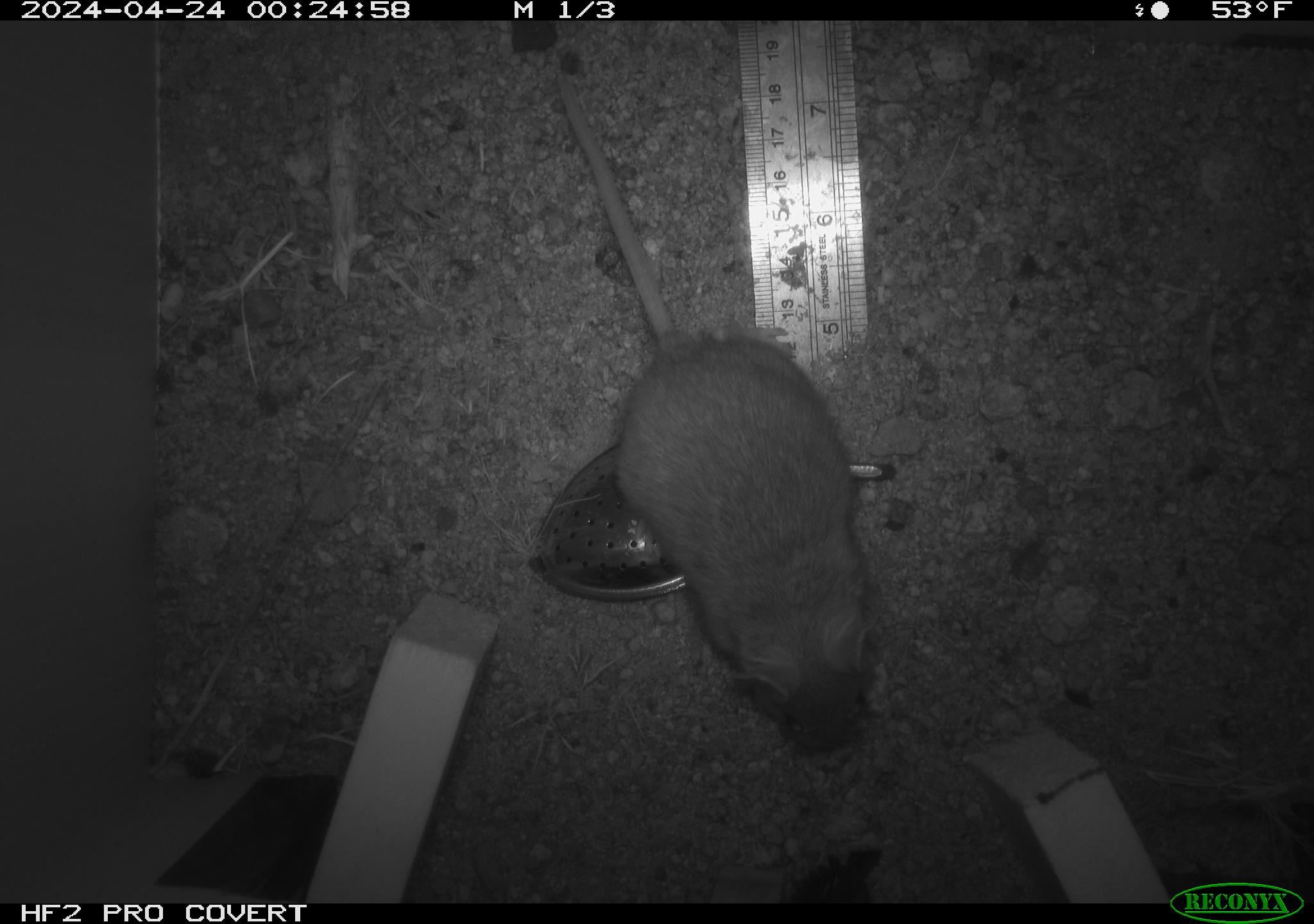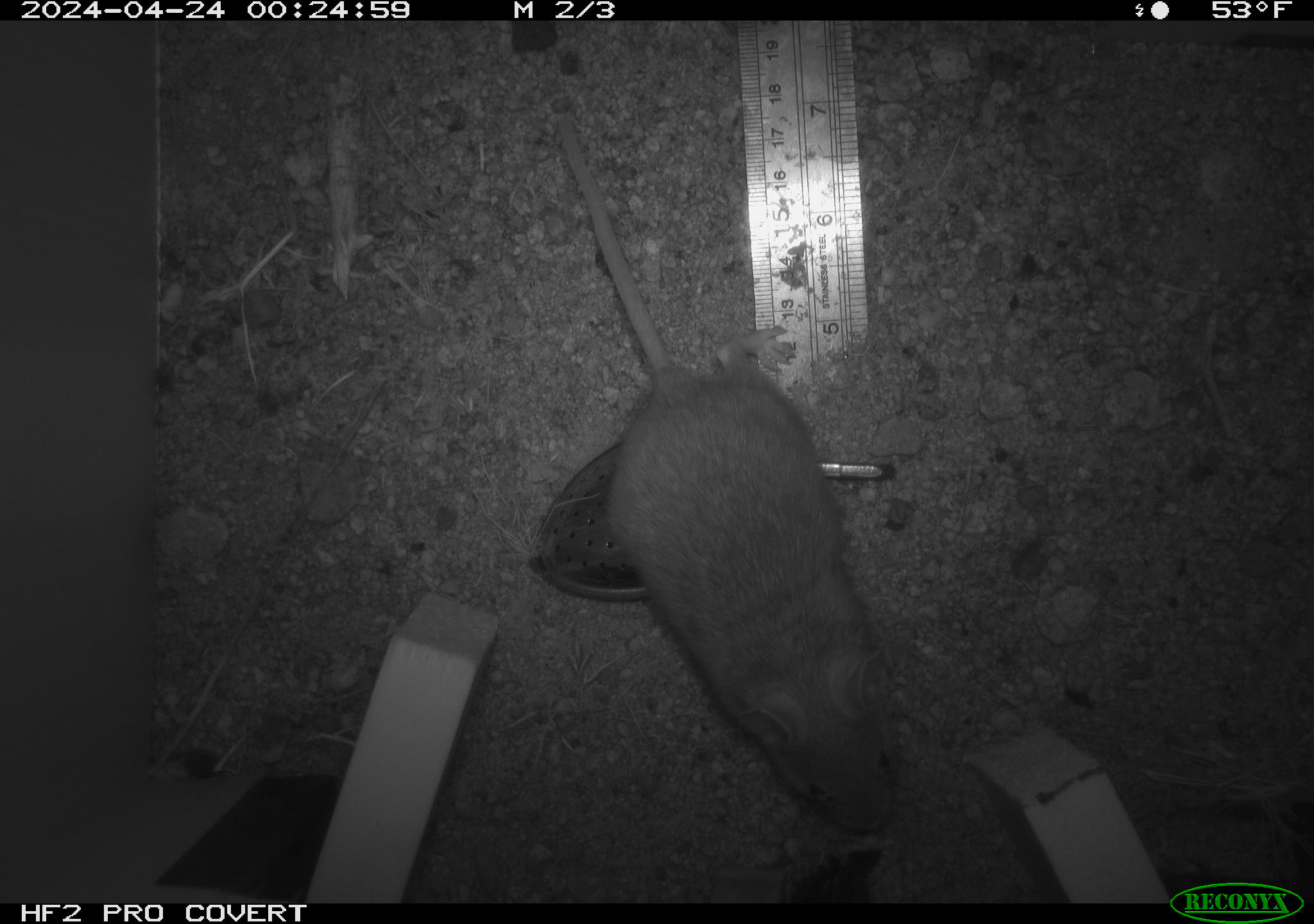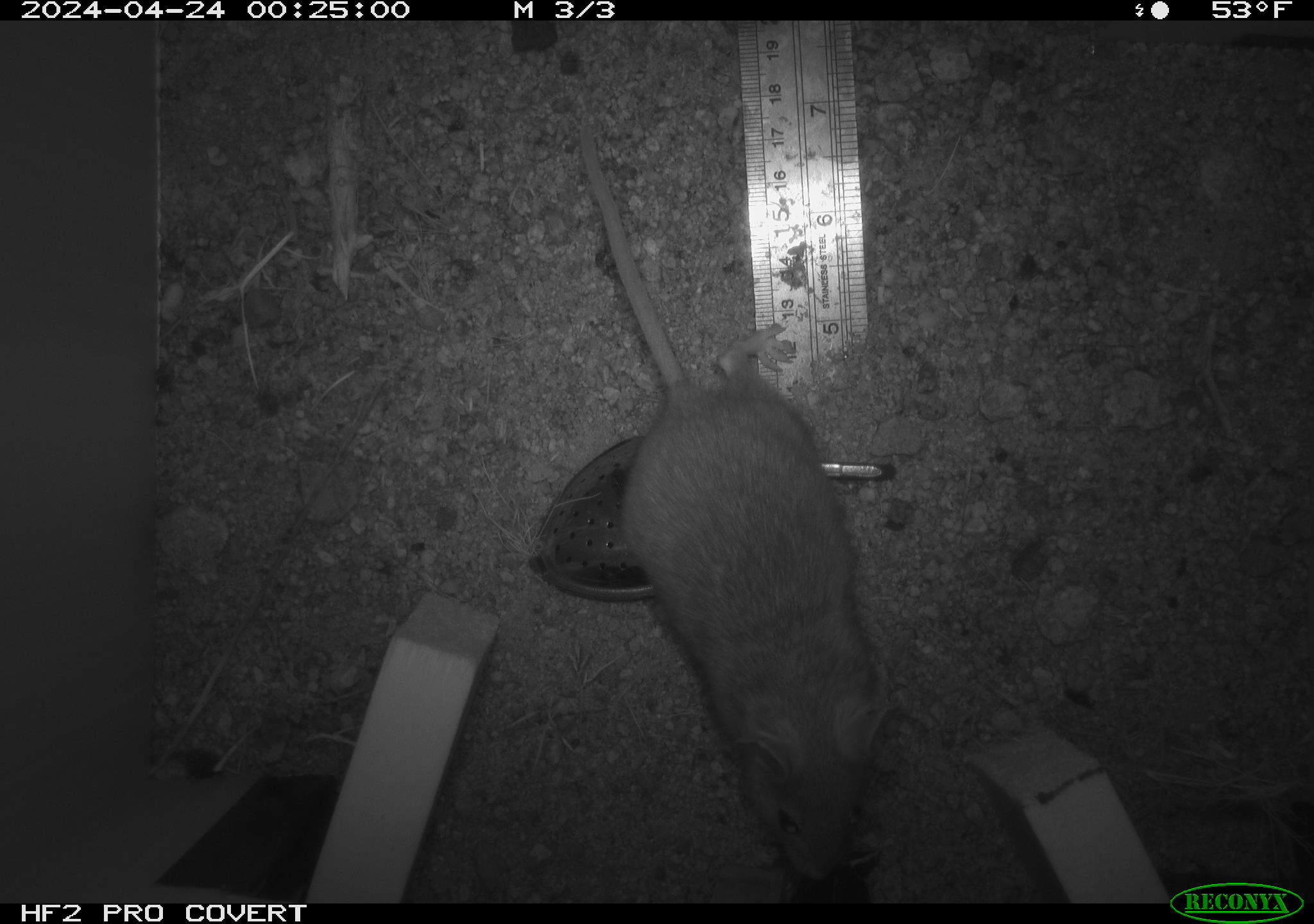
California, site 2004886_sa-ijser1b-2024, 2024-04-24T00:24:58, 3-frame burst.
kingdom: Animalia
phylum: Chordata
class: Mammalia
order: Rodentia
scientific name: Rodentia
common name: woodrat or rat or mouse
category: woodrat or rat or mouse species